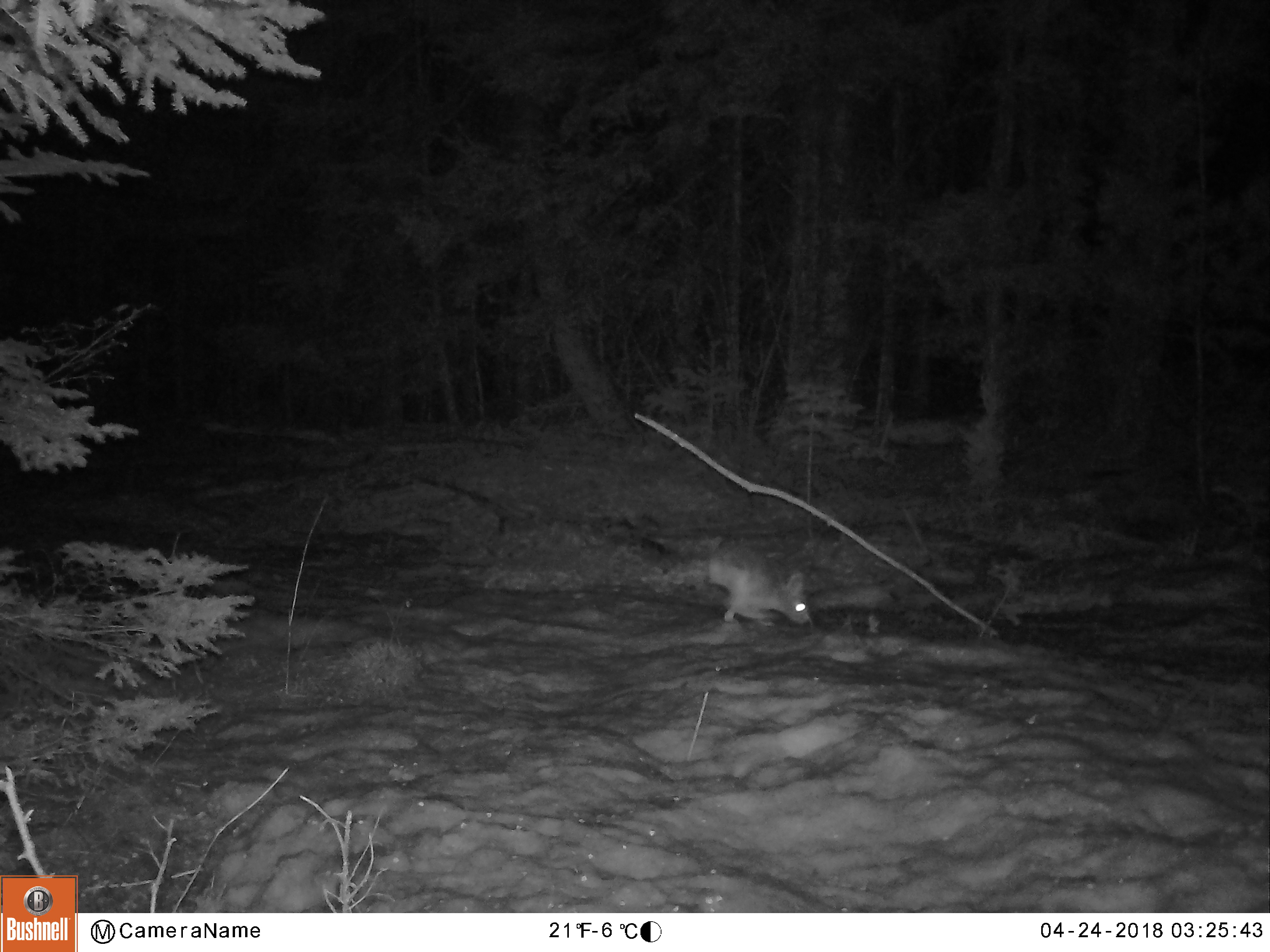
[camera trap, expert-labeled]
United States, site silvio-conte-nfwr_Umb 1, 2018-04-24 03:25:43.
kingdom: Animalia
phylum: Chordata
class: Mammalia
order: Lagomorpha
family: Leporidae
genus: Lepus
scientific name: Lepus americanus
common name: snowshoe hare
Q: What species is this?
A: Snowshoe hare (Lepus americanus).